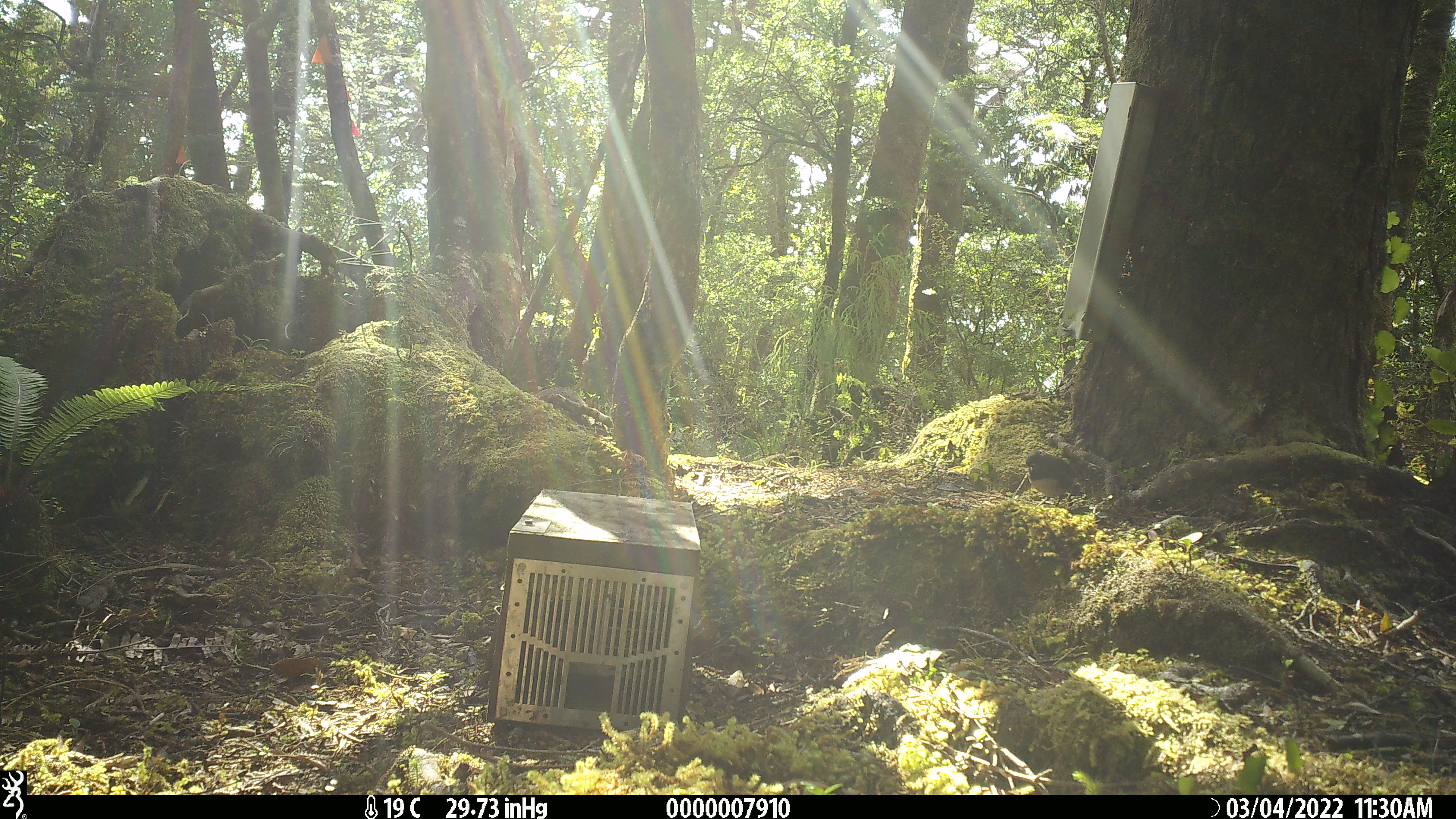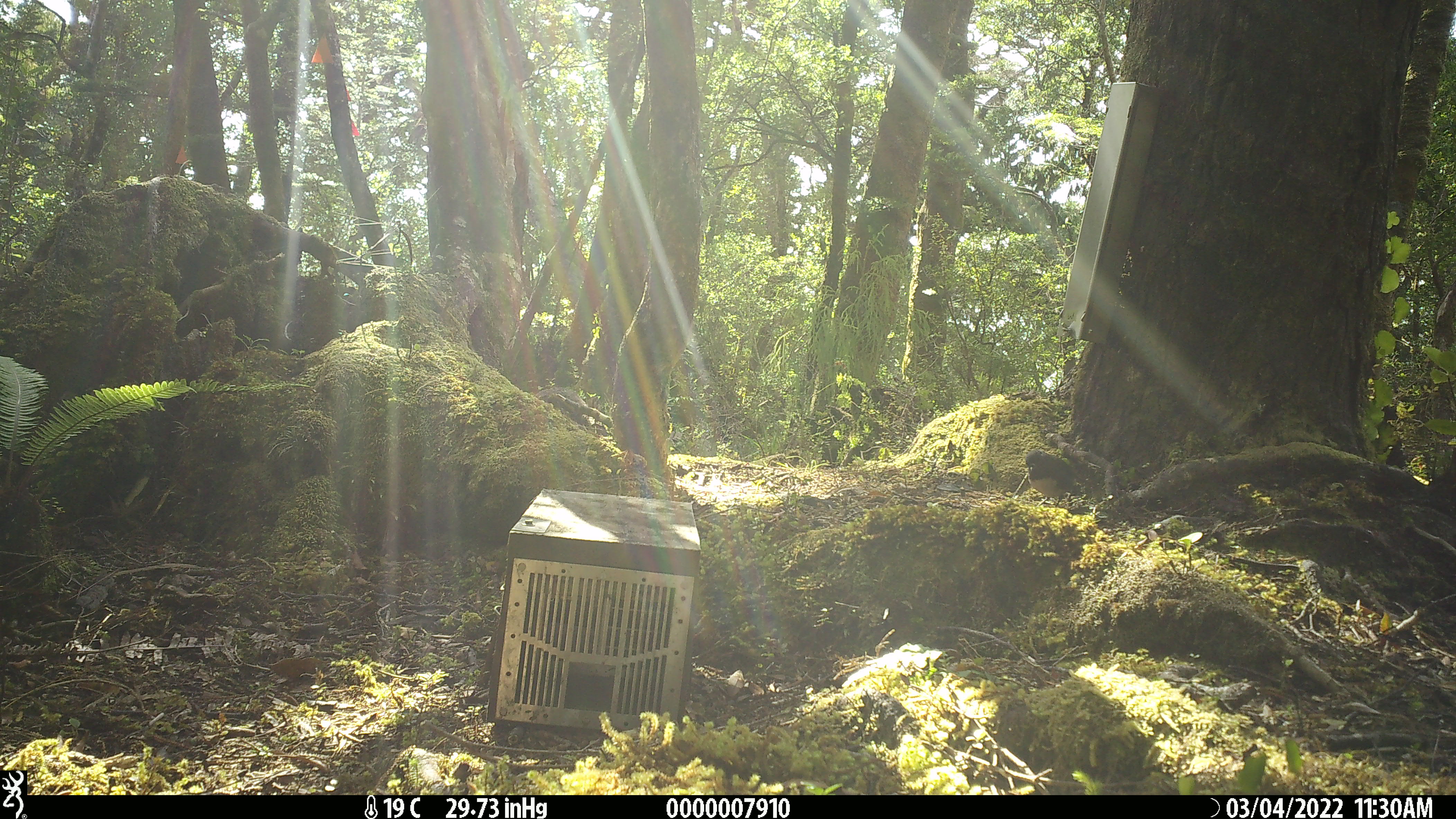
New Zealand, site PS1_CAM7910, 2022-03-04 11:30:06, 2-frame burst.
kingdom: Animalia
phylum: Chordata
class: Aves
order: Passeriformes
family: Petroicidae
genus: Petroica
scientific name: Petroica australis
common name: new zealand robin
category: robin